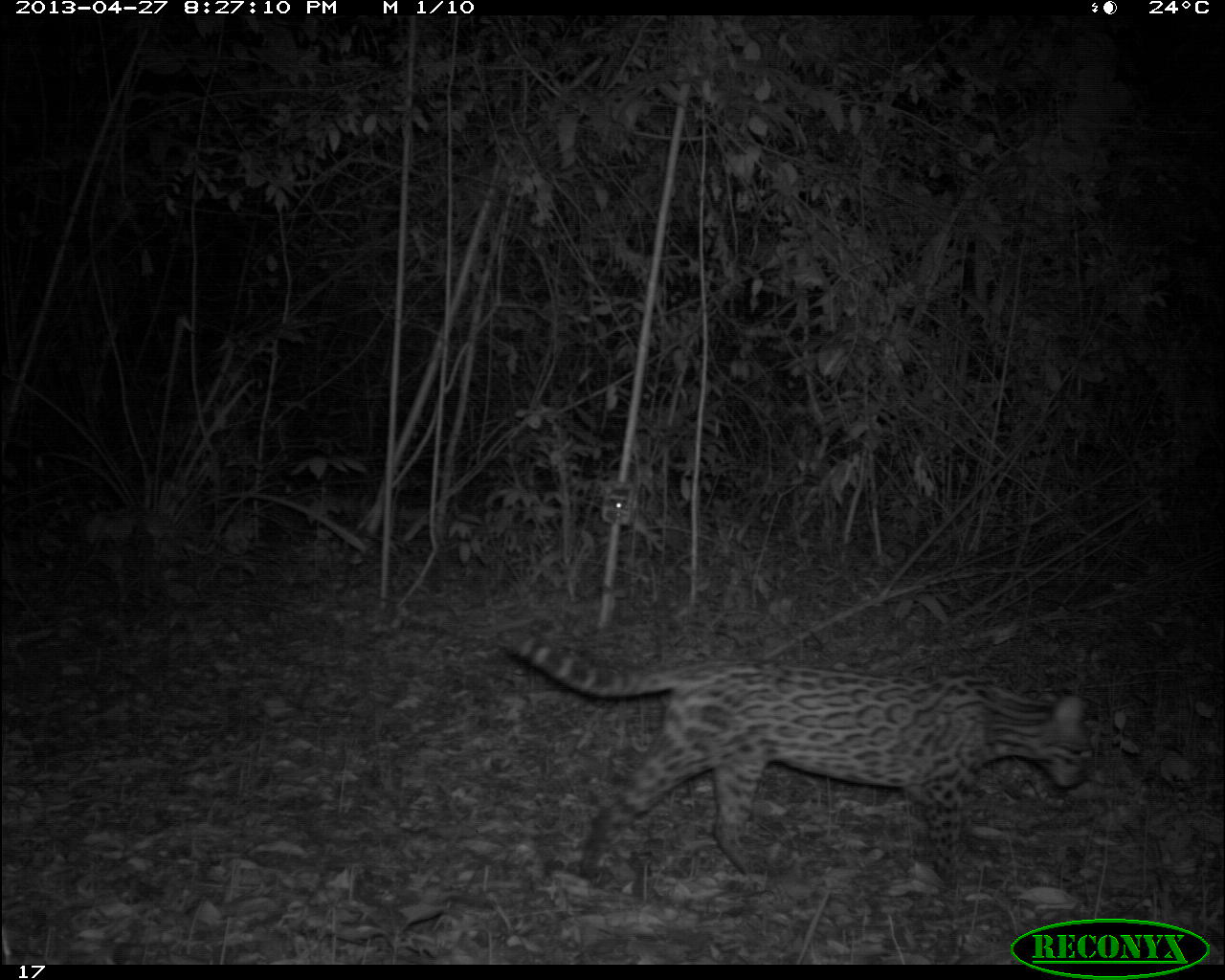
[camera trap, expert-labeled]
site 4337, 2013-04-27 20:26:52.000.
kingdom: Animalia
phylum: Chordata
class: Mammalia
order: Carnivora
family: Felidae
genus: Leopardus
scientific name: Leopardus pardalis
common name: ocelot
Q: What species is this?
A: Leopardus pardalis (ocelot).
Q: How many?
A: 1.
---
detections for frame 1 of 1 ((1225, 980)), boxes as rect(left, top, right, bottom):
leopardus pardalis: rect(494, 626, 1096, 890)